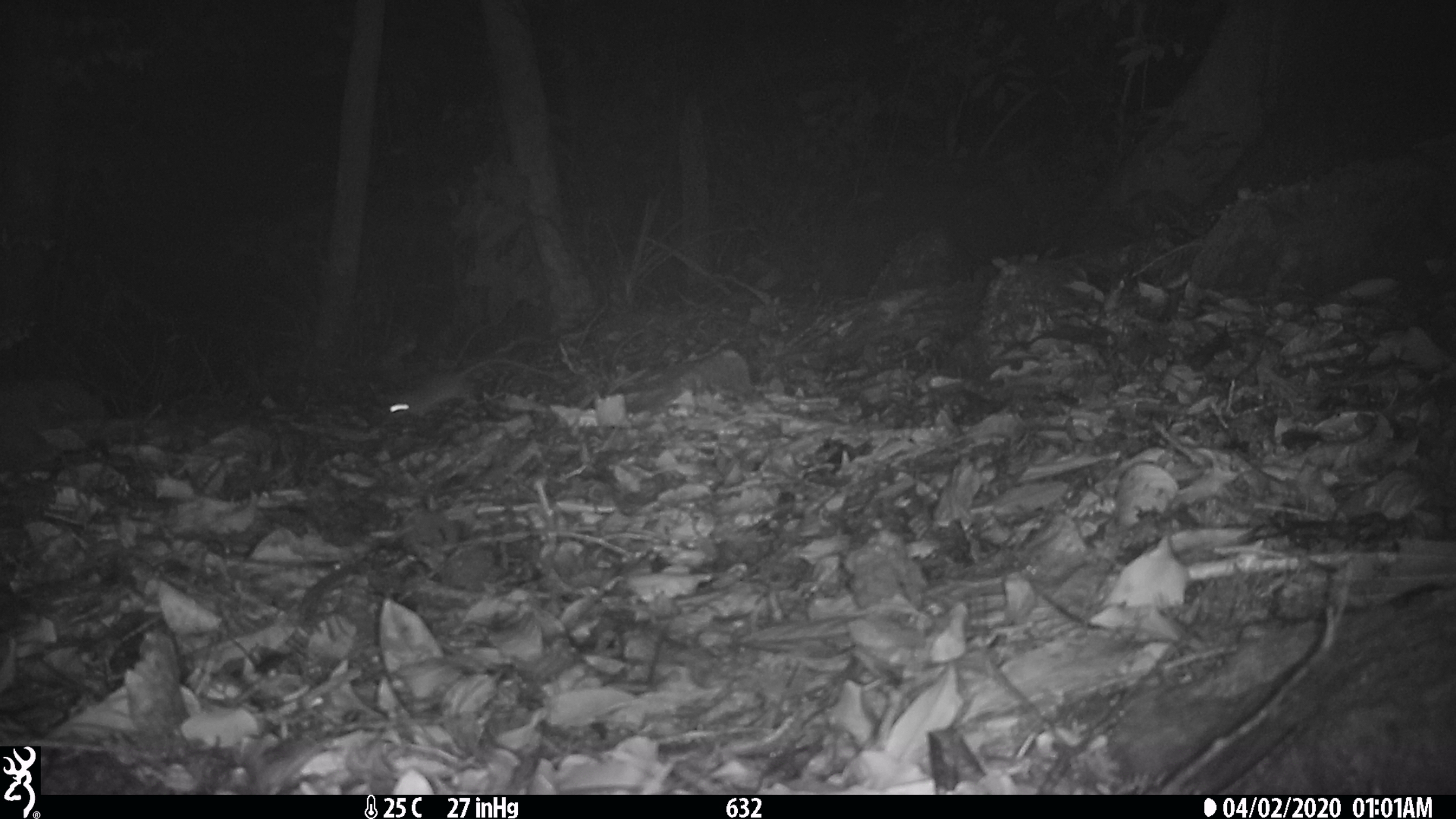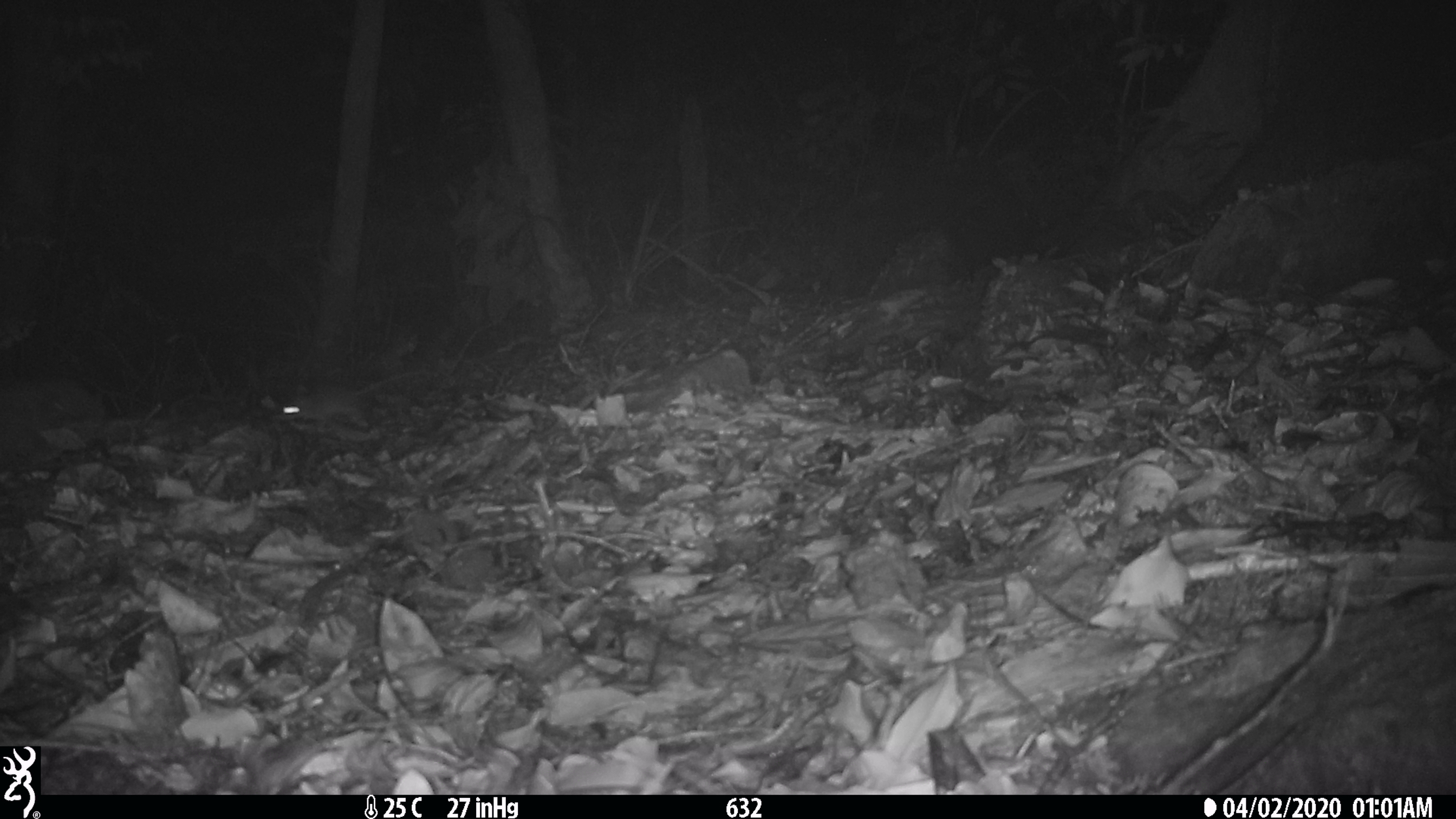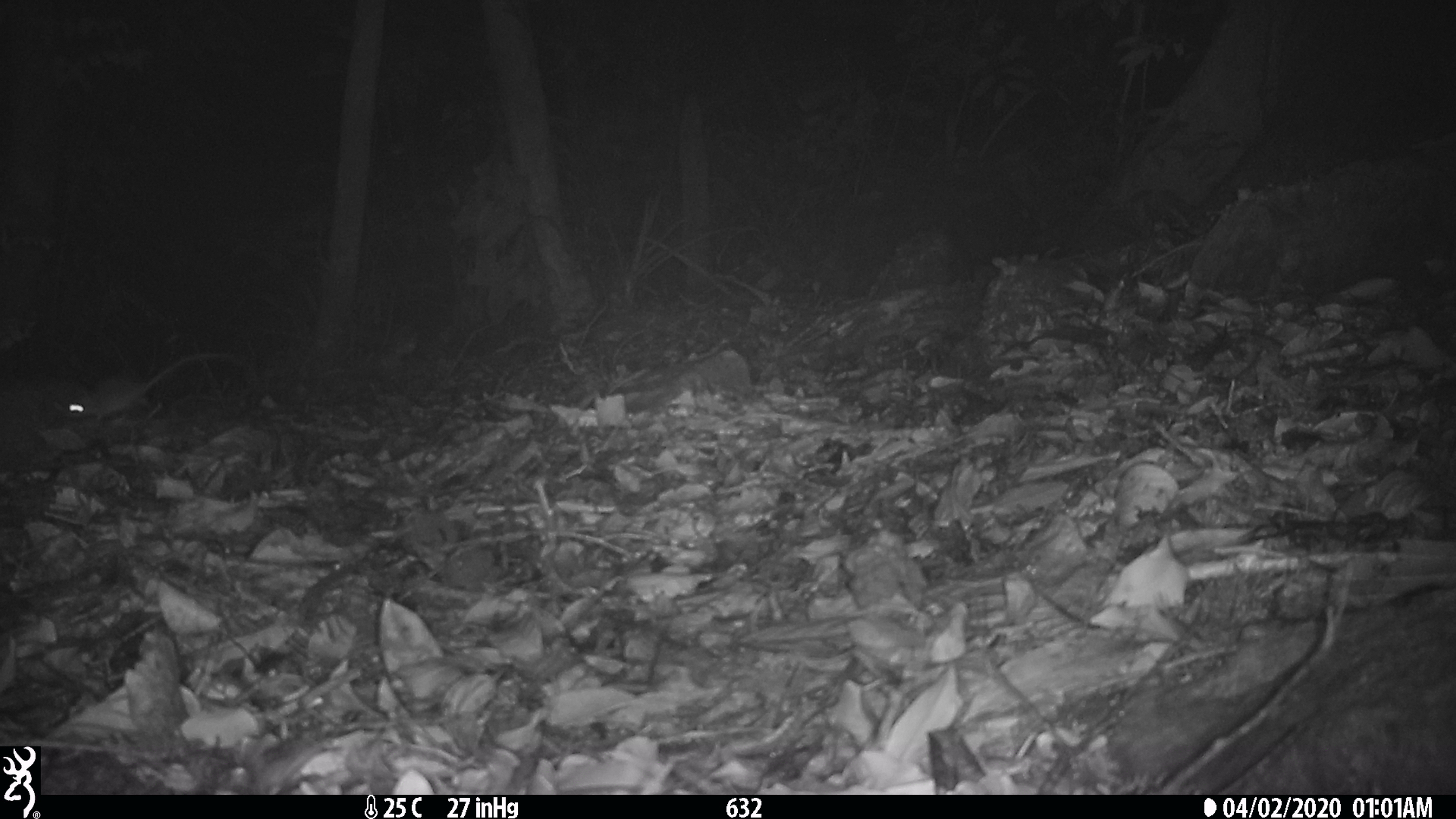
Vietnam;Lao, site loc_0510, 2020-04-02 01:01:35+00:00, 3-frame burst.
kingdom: Animalia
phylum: Chordata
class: Mammalia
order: Rodentia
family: Muridae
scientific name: Muridae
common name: old-world mice and rats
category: unidentified murid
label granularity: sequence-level